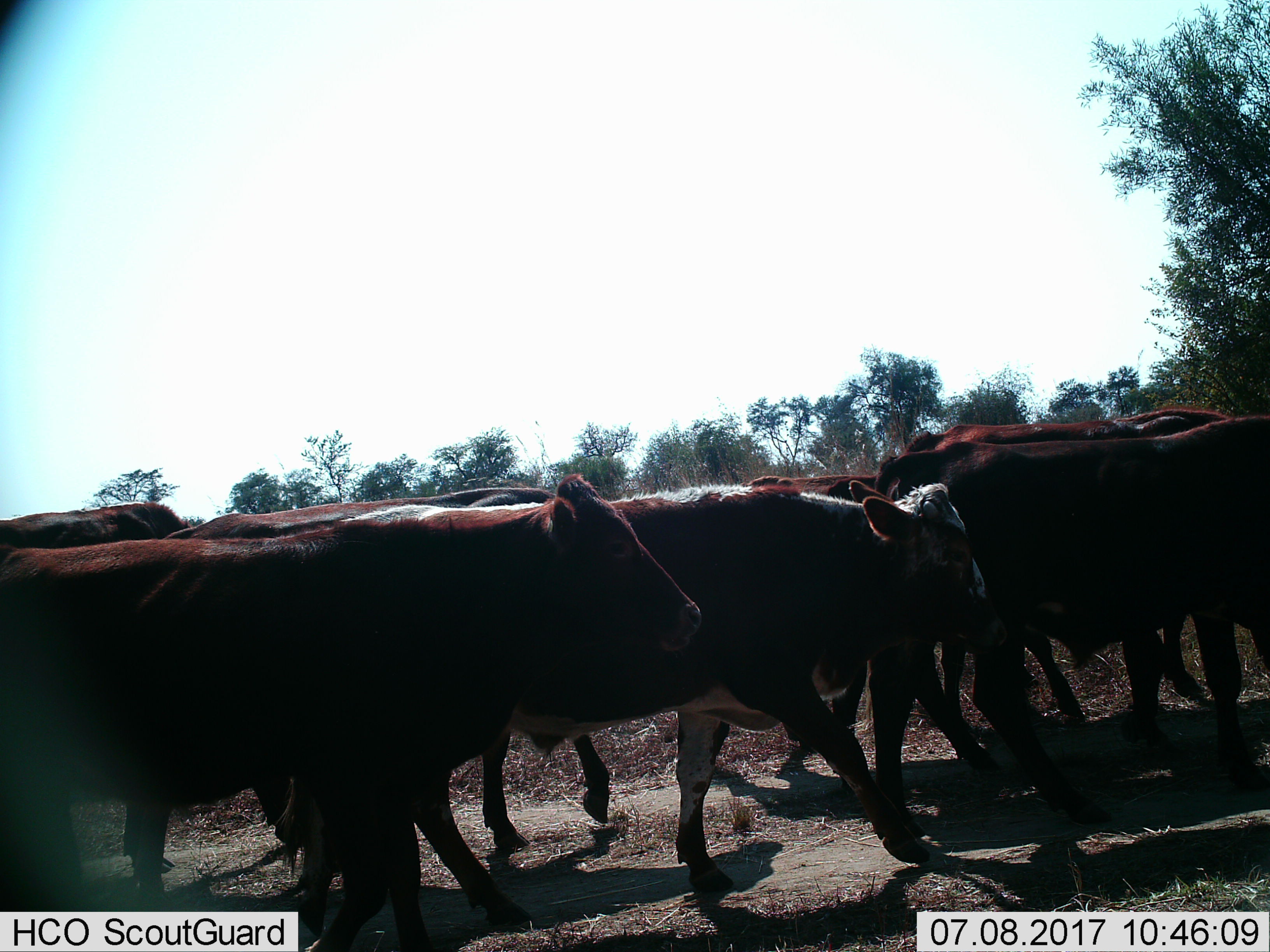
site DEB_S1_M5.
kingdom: Animalia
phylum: Chordata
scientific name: Vertebrata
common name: domestic animal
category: domesticanimal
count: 11-50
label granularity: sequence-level